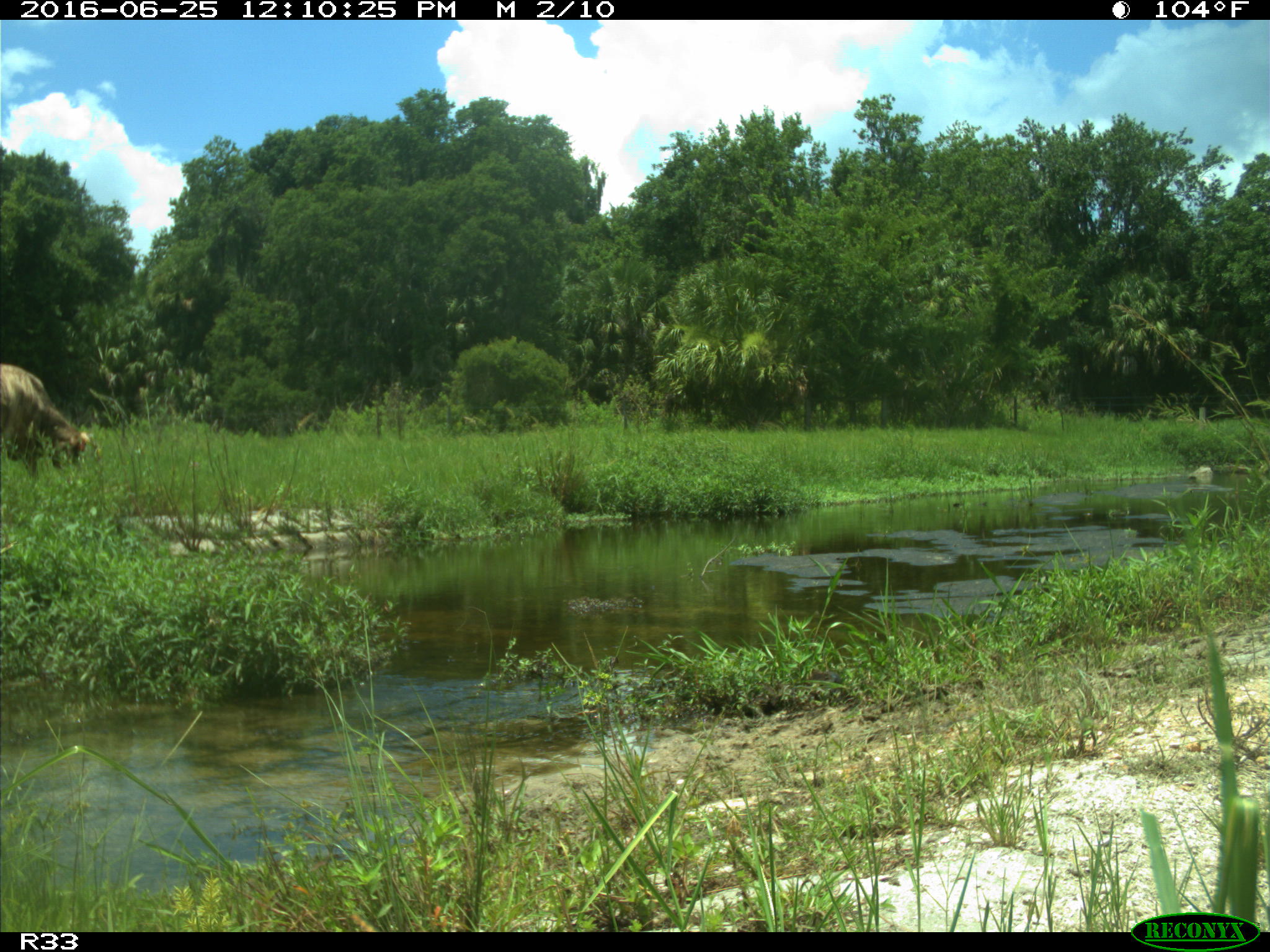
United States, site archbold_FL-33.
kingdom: Animalia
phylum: Chordata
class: Mammalia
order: Artiodactyla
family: Bovidae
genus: Bos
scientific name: Bos taurus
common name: domestic cow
Bos taurus (domestic cow).